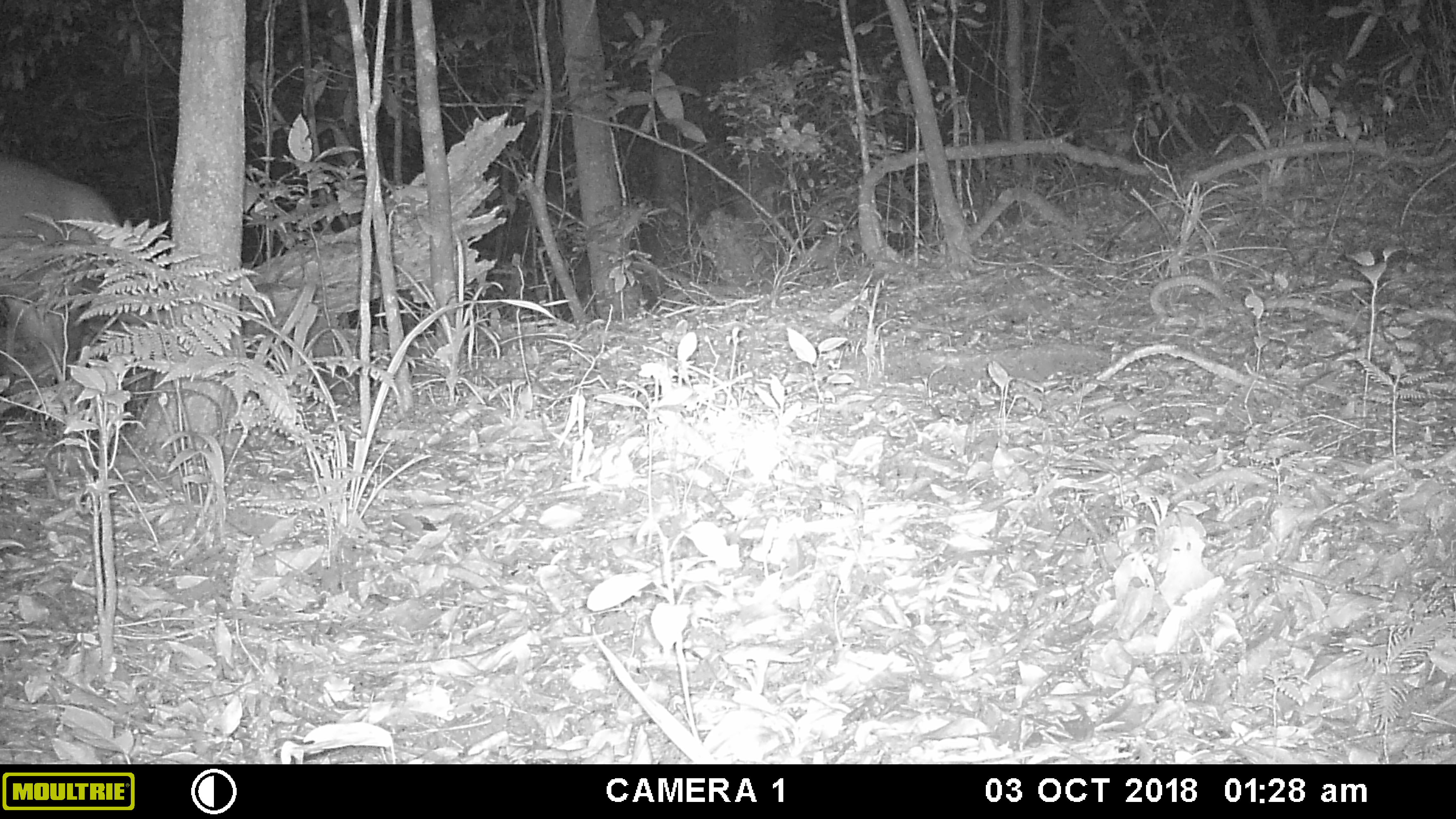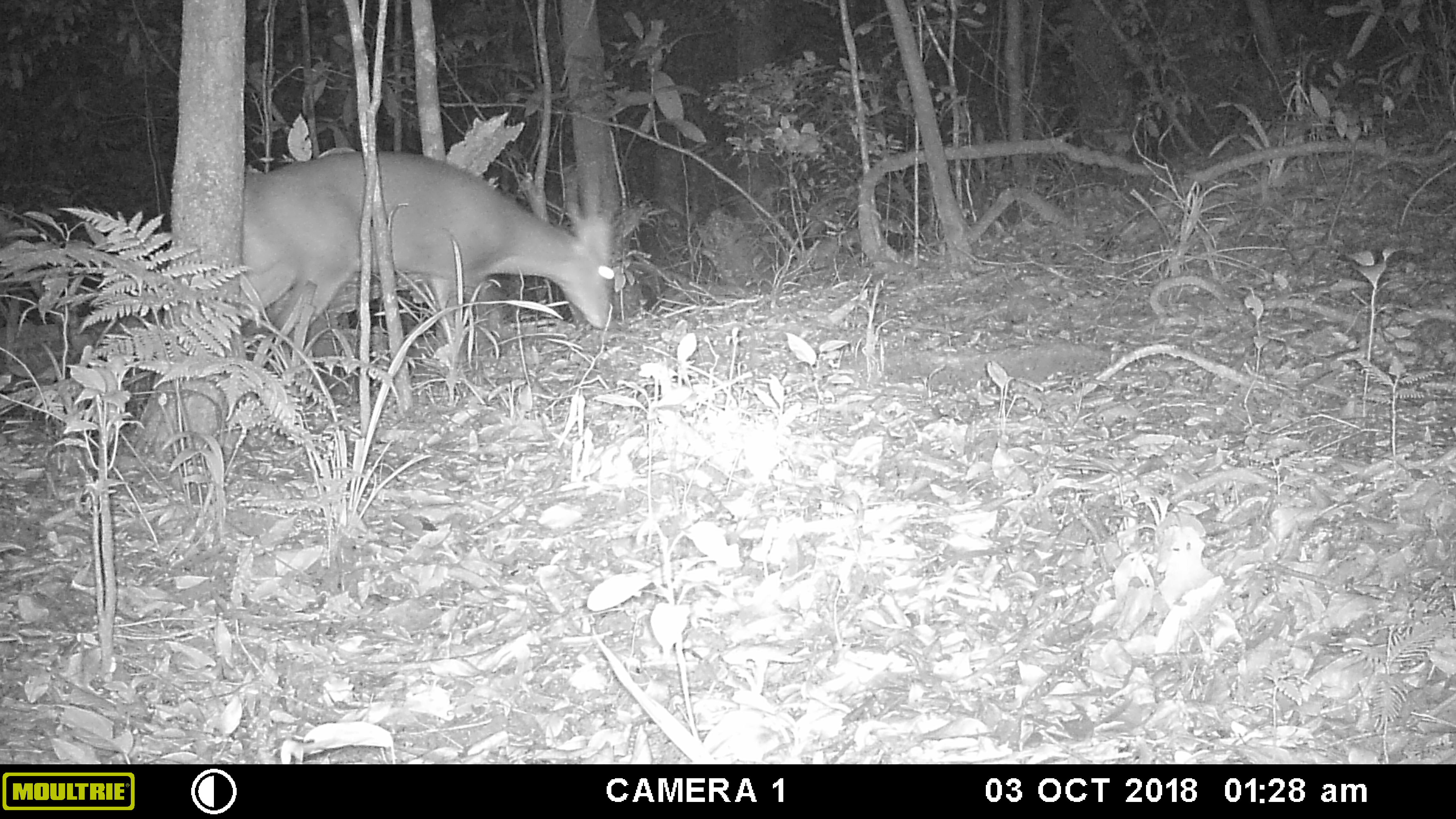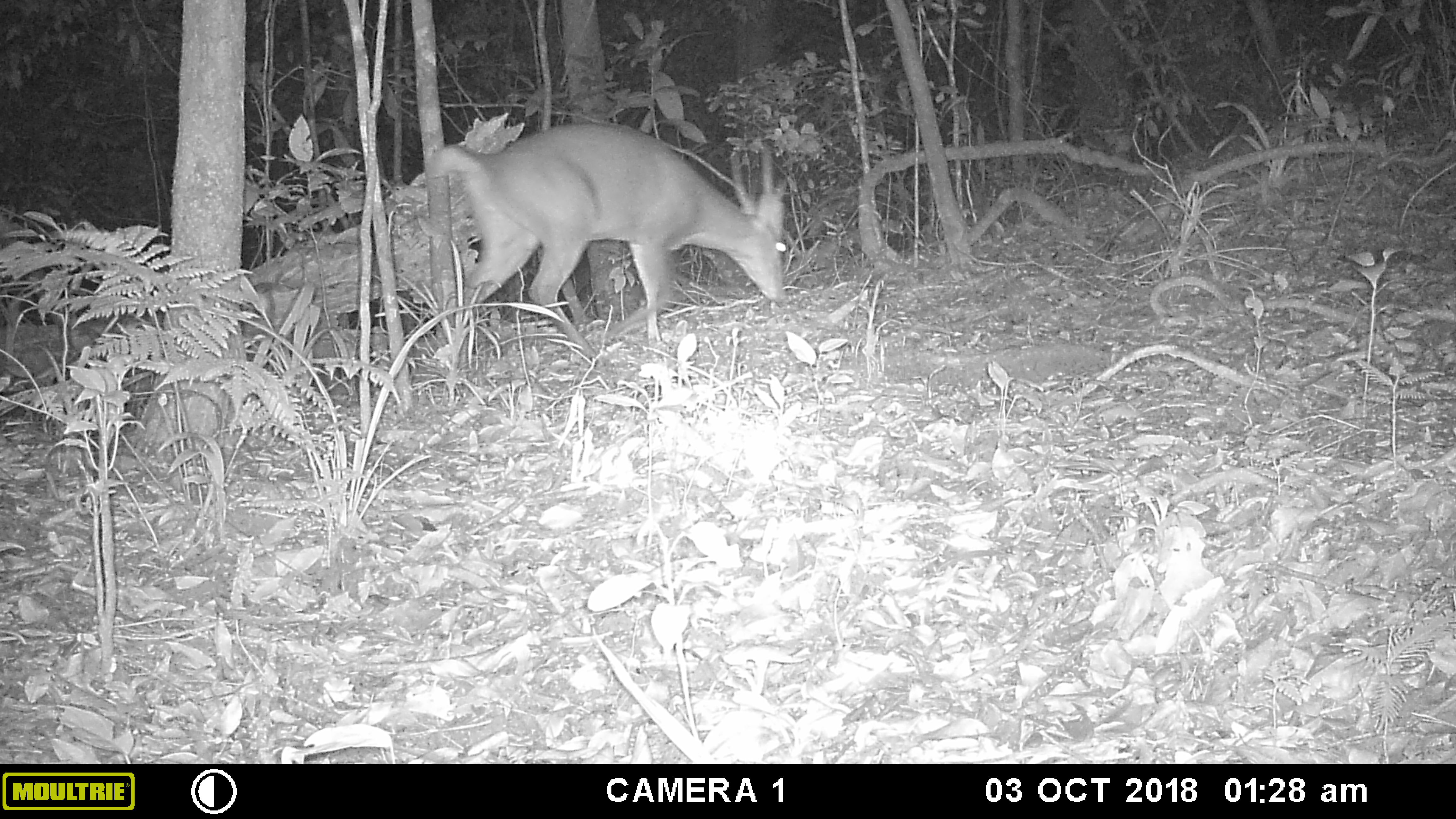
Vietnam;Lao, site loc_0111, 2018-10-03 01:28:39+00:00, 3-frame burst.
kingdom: Animalia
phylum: Chordata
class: Mammalia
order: Artiodactyla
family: Cervidae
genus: Muntiacus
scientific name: Muntiacus vuquangensis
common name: large-antlered muntjac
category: large antlered muntjac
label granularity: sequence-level